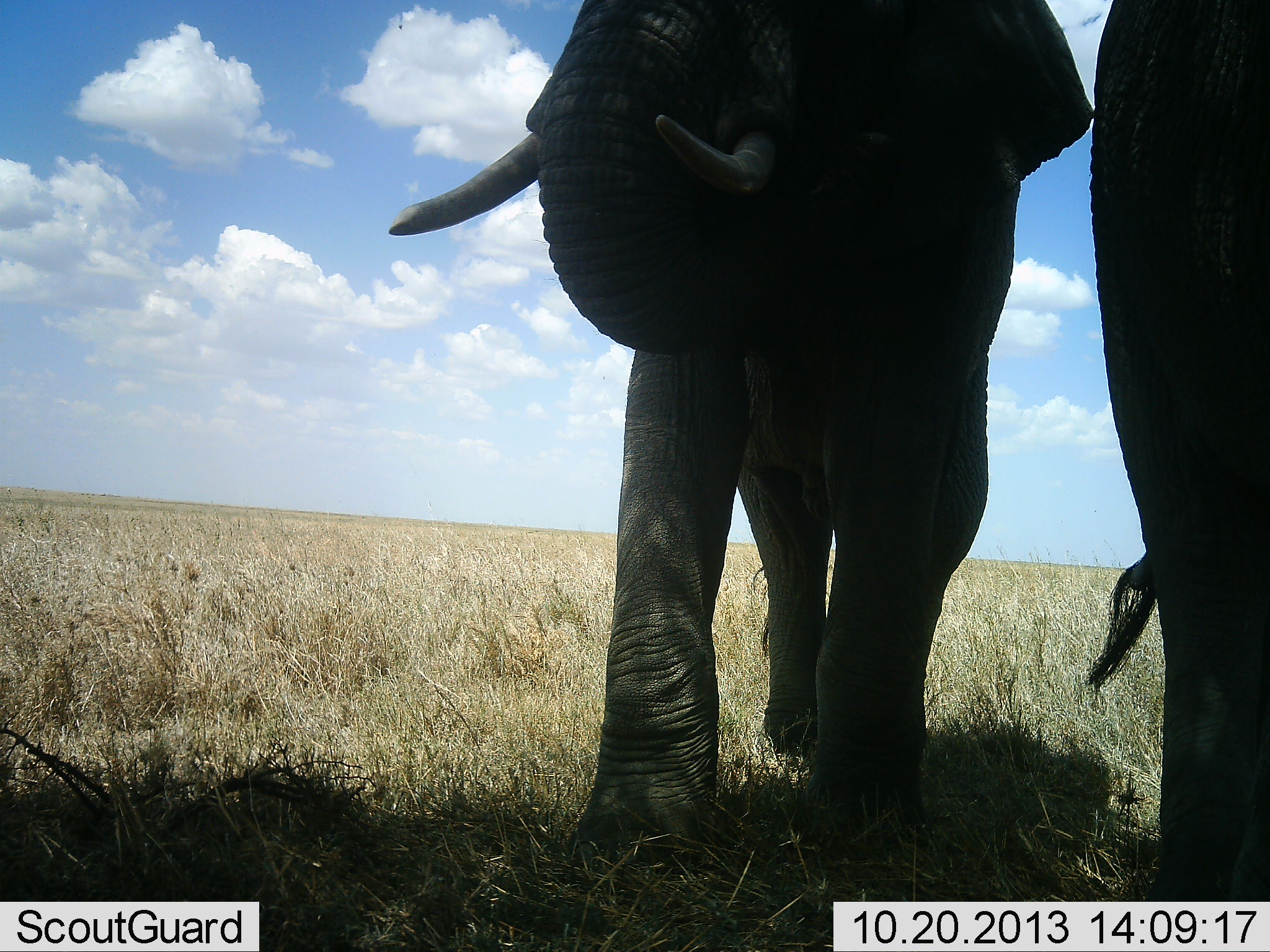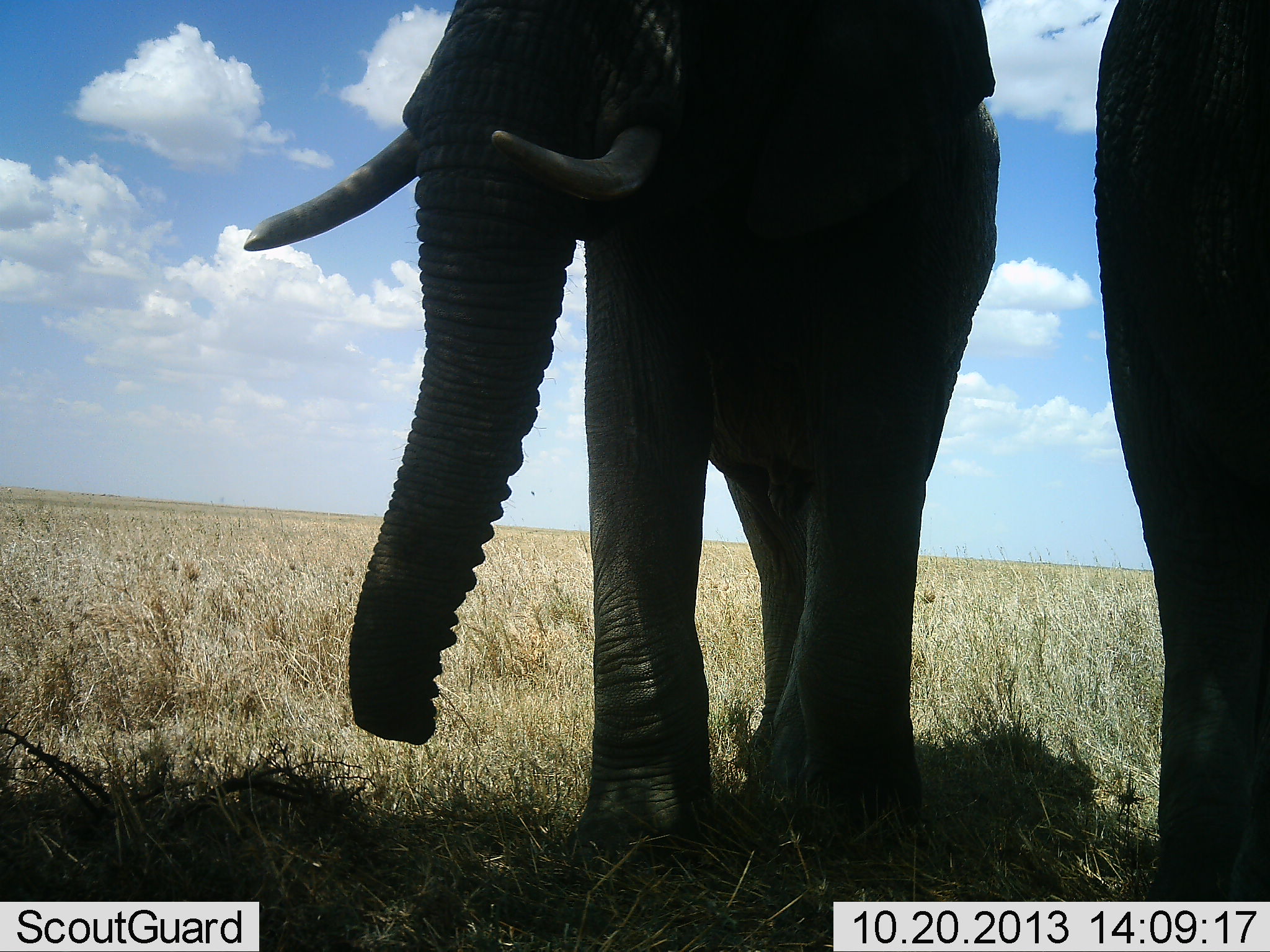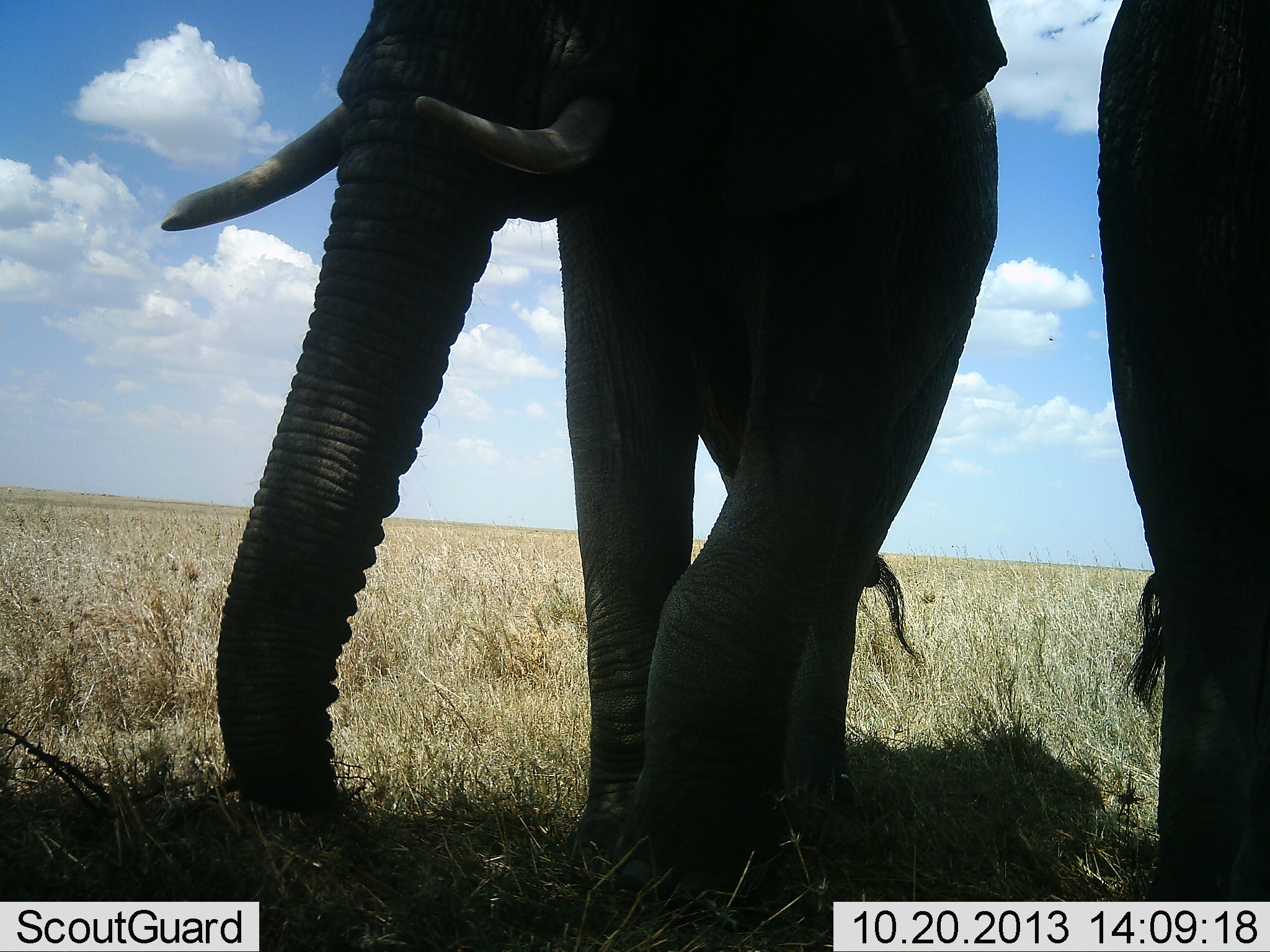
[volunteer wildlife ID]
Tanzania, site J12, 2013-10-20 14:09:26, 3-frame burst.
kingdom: Animalia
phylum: Chordata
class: Mammalia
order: Proboscidea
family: Elephantidae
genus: Loxodonta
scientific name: Loxodonta africana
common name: african bush elephant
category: elephant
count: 2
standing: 77%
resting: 3%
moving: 71%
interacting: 0%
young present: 0%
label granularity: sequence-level